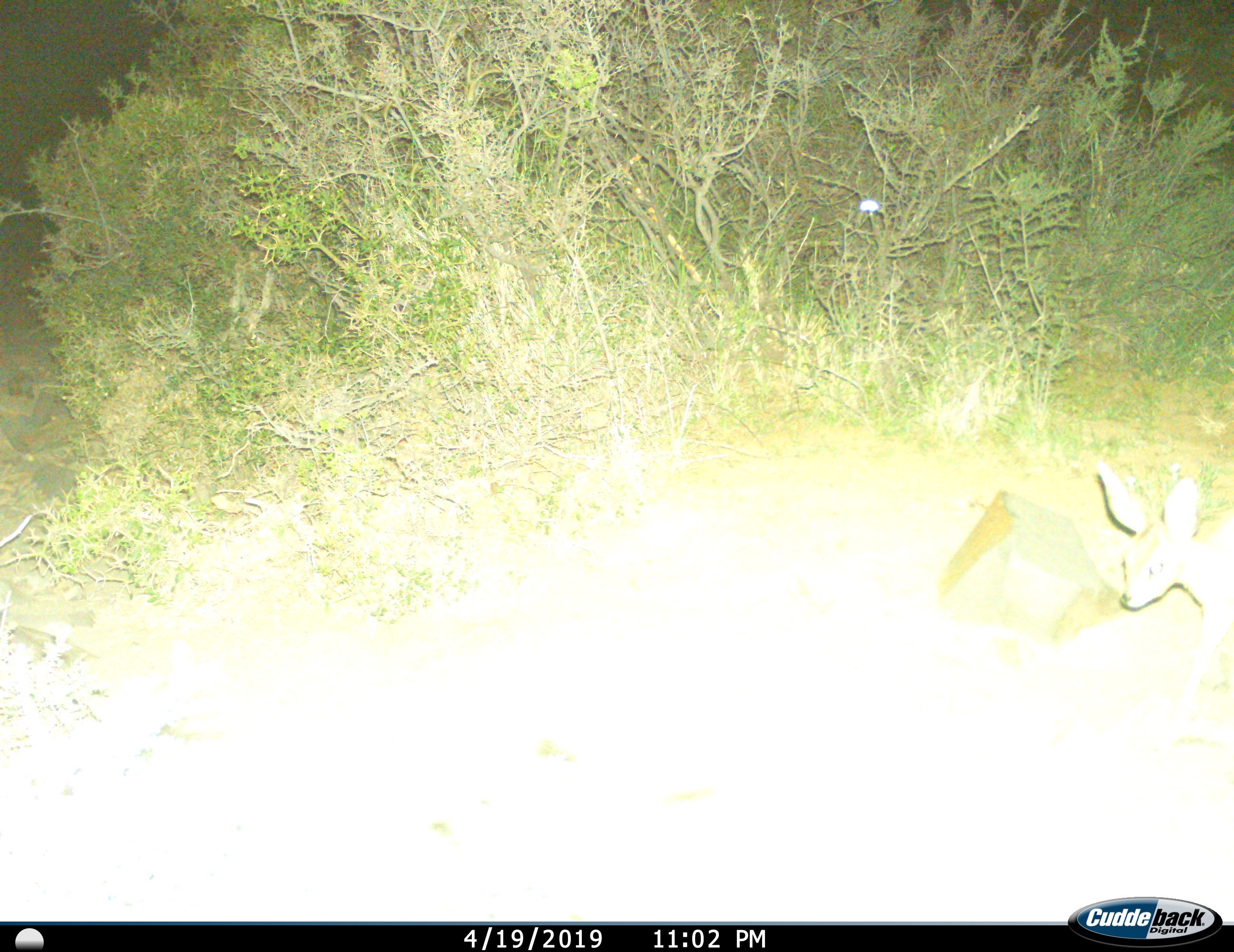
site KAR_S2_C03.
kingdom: Animalia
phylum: Chordata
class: Mammalia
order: Artiodactyla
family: Bovidae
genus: Raphicerus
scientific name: Raphicerus campestris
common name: steenbok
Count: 1.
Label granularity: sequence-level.